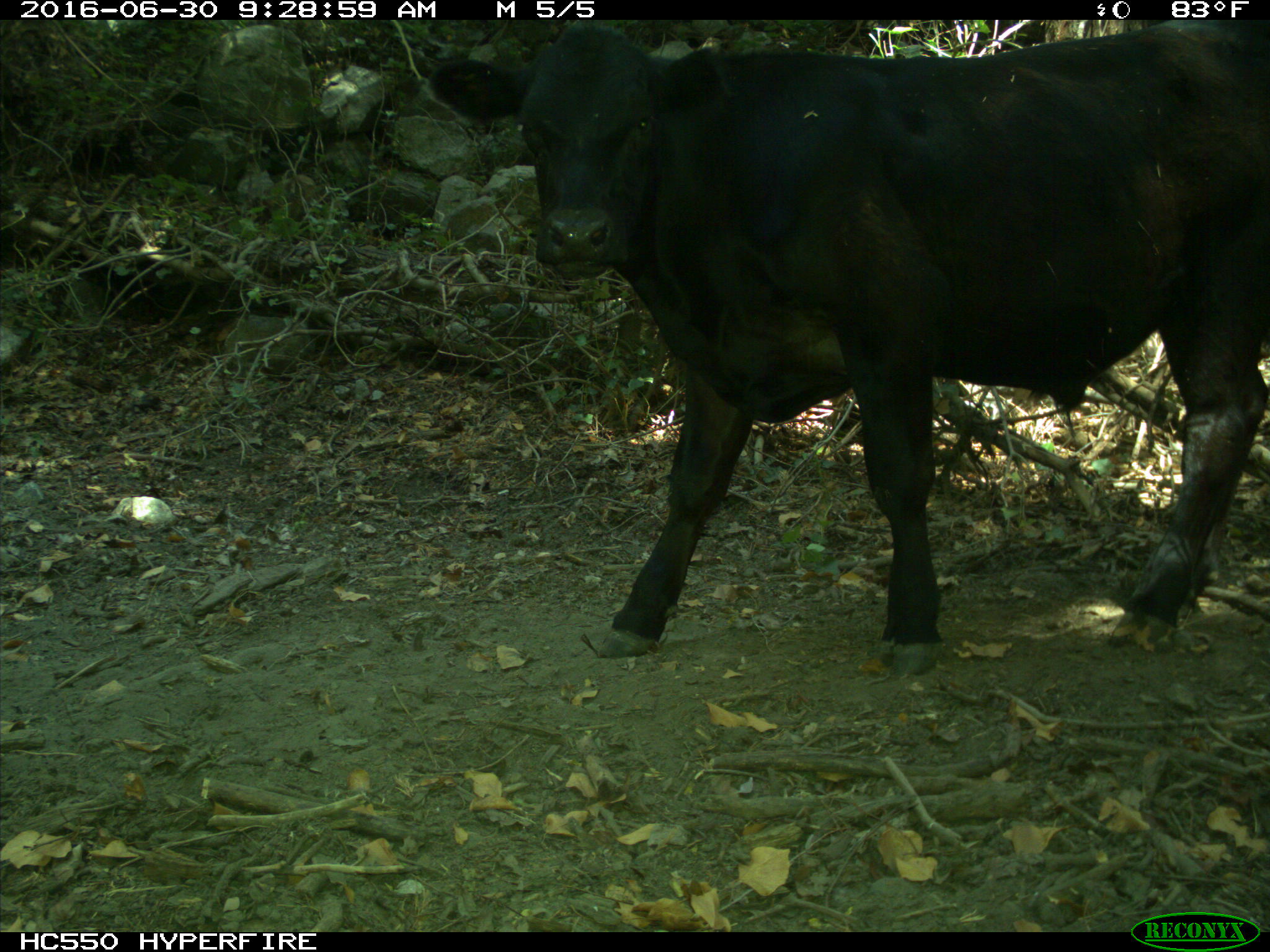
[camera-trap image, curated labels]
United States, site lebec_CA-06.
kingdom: Animalia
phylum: Chordata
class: Mammalia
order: Artiodactyla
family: Bovidae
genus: Bos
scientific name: Bos taurus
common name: domestic cow